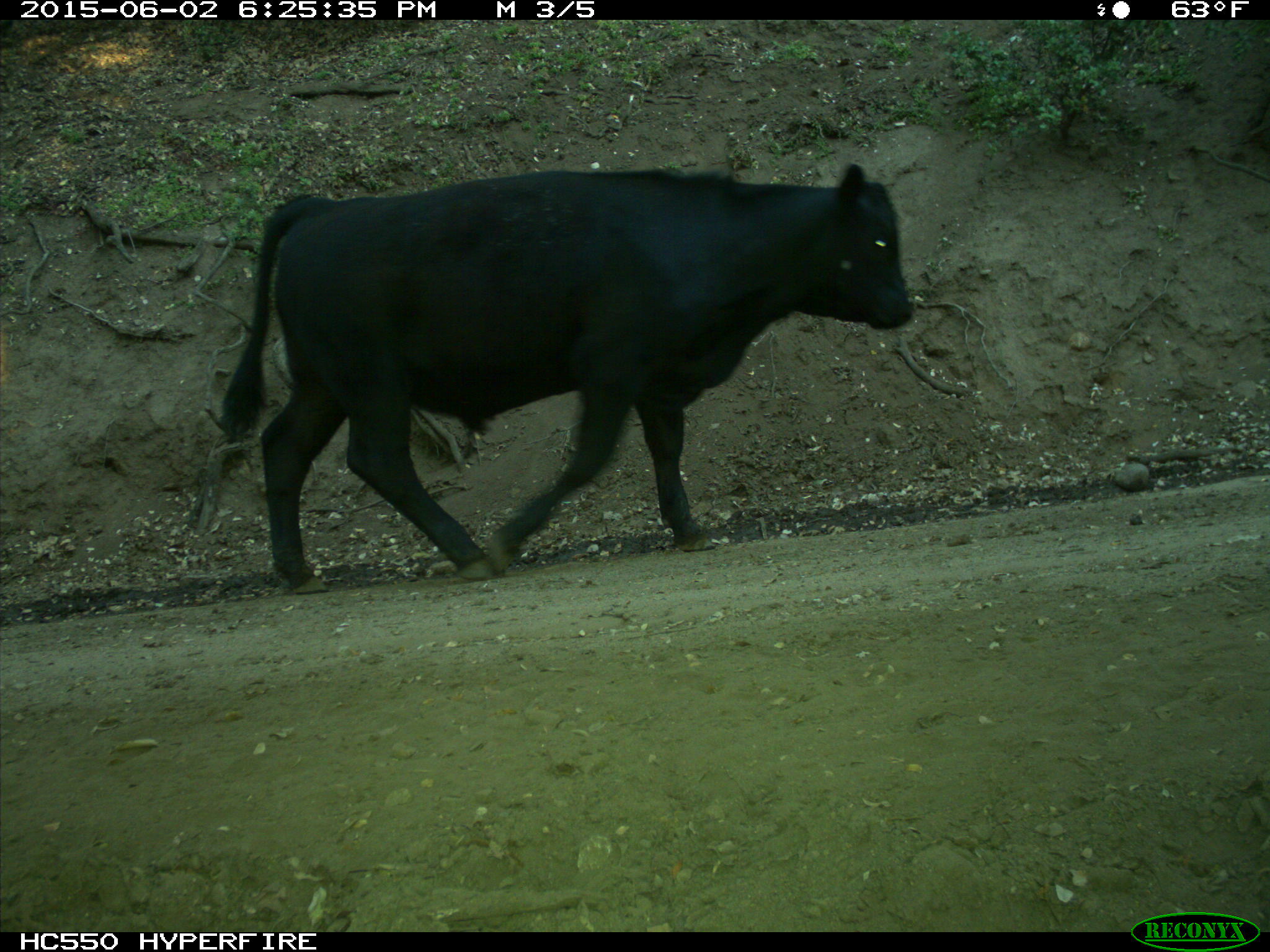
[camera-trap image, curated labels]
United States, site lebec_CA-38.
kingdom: Animalia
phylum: Chordata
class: Mammalia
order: Artiodactyla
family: Bovidae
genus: Bos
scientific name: Bos taurus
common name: domestic cow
Bos taurus (domestic cow).